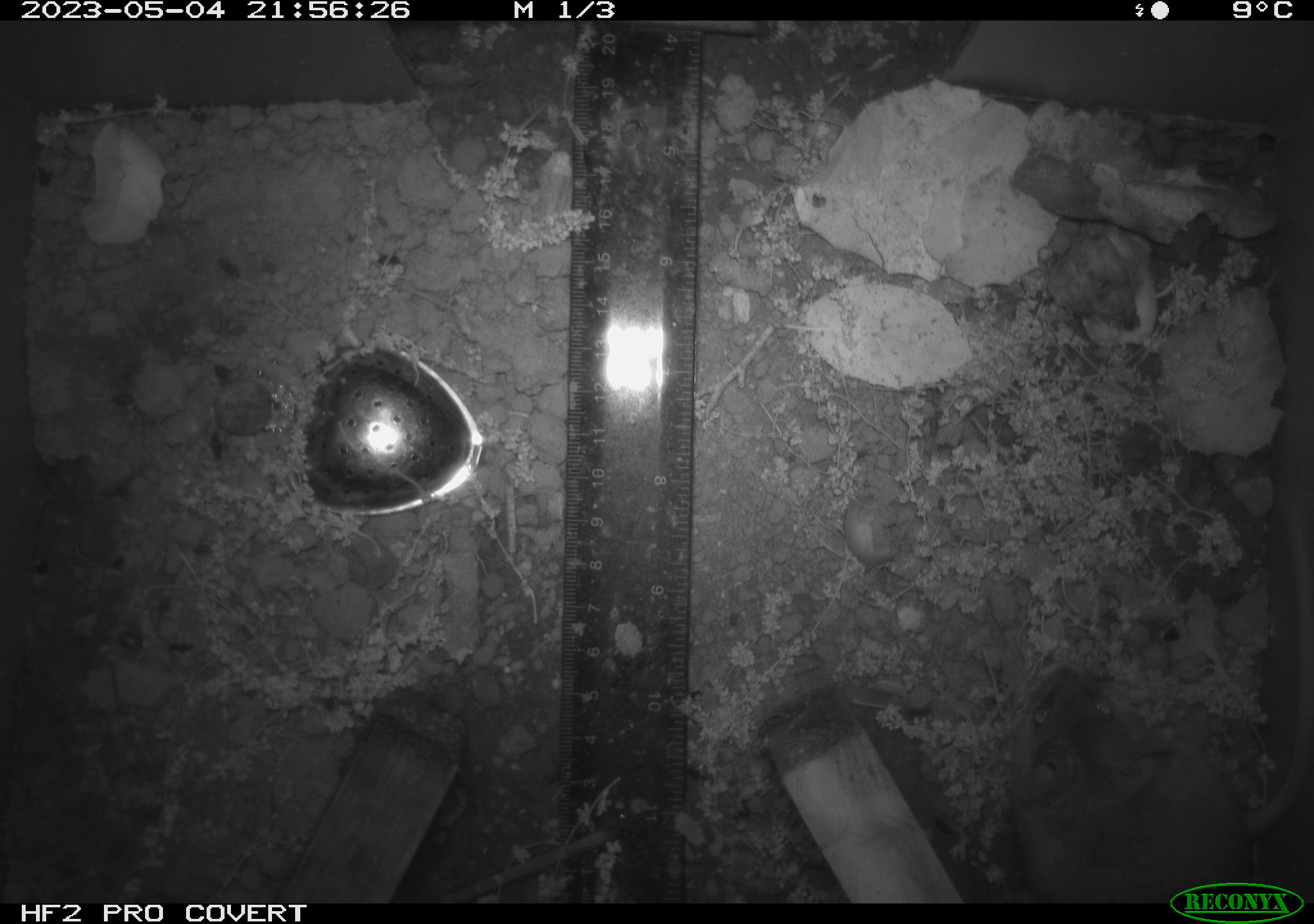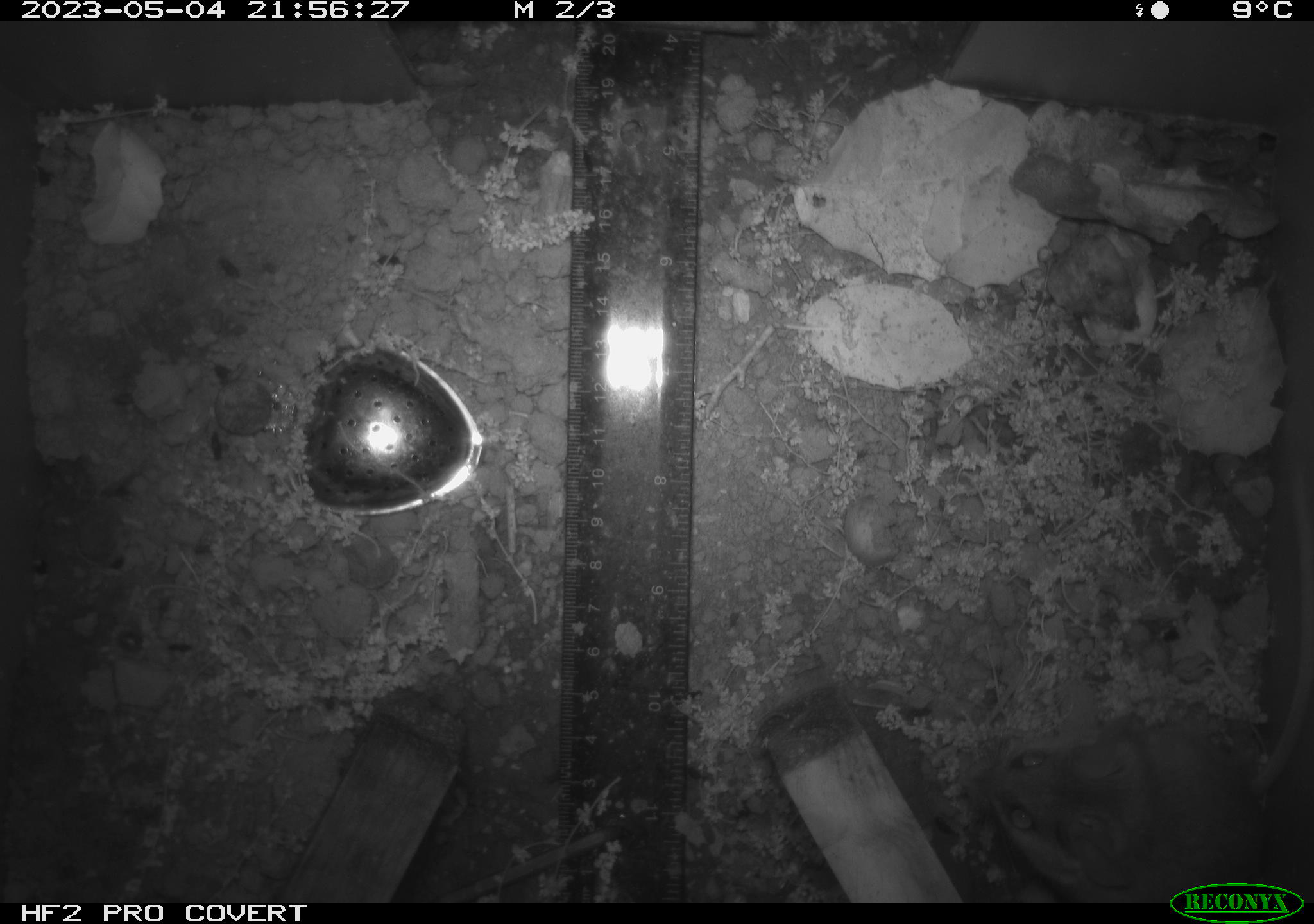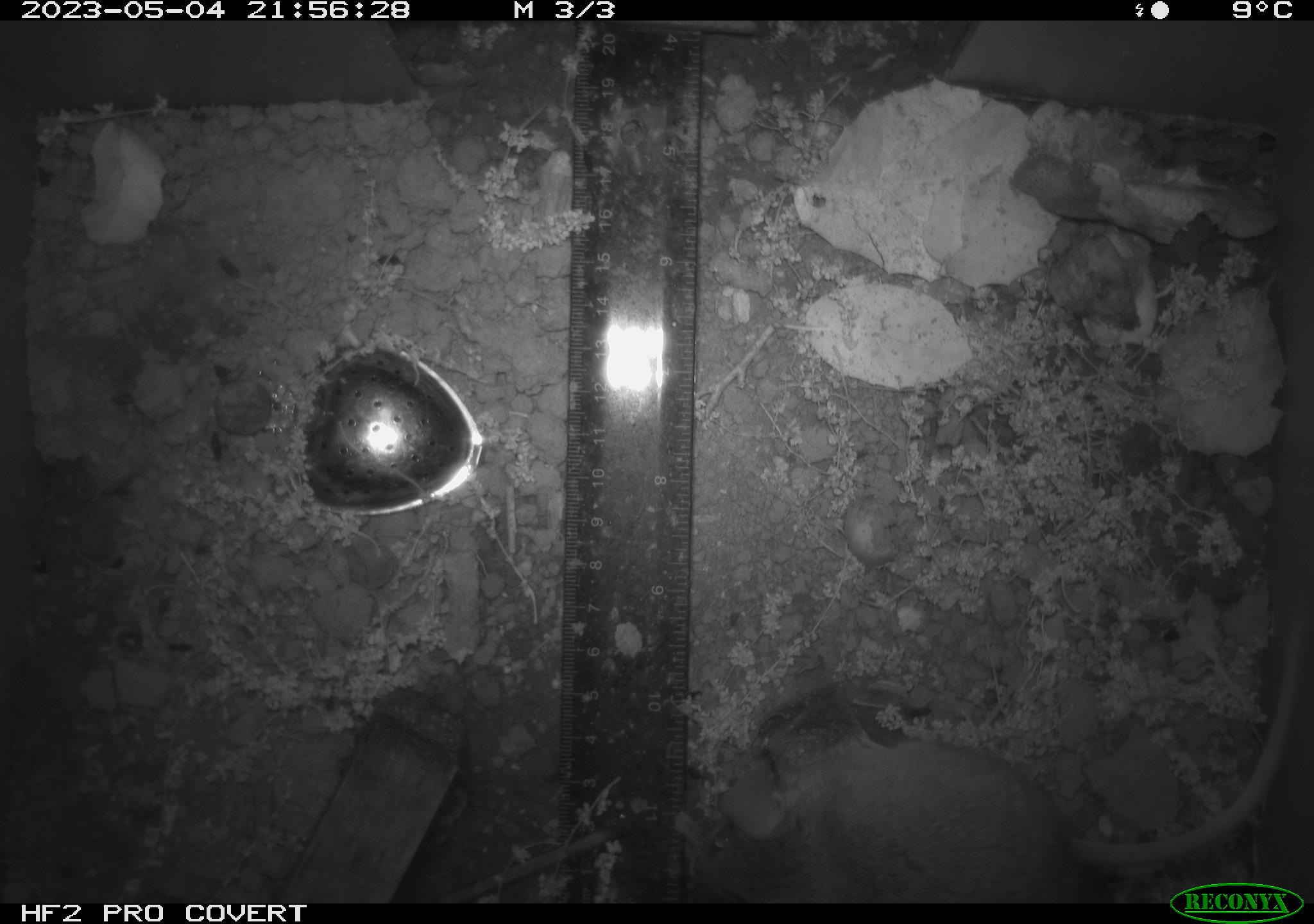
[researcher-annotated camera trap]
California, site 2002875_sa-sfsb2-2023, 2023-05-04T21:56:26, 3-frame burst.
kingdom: Animalia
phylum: Chordata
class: Mammalia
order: Rodentia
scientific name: Rodentia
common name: mouse species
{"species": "mouse species (Rodentia)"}